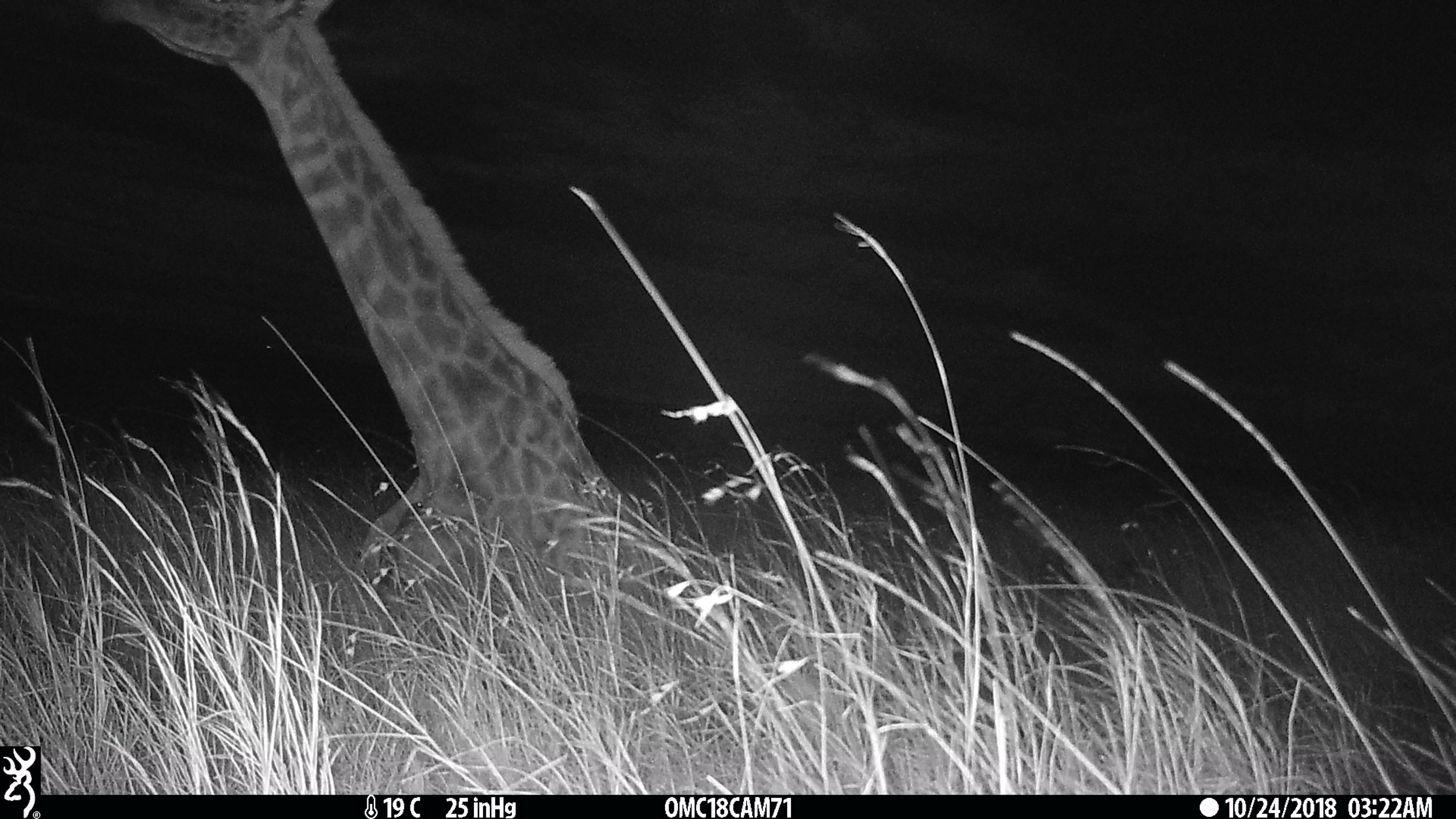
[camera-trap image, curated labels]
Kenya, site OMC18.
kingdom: Animalia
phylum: Chordata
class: Mammalia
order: Artiodactyla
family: Giraffidae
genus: Giraffa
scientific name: Giraffa camelopardalis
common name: northern giraffe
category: giraffe